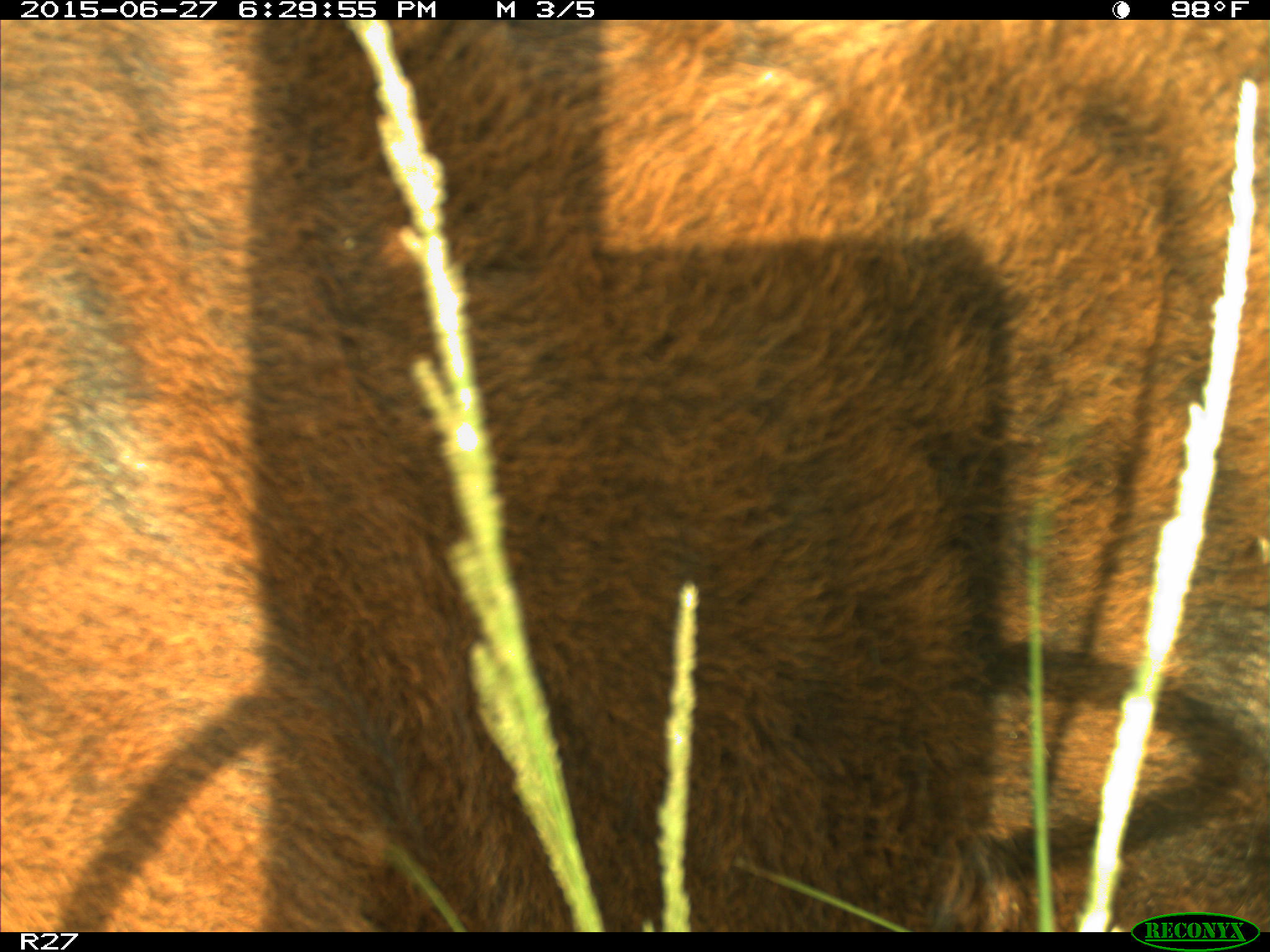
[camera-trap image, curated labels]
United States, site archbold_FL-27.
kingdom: Animalia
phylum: Chordata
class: Mammalia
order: Artiodactyla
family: Bovidae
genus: Bos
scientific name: Bos taurus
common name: domestic cow